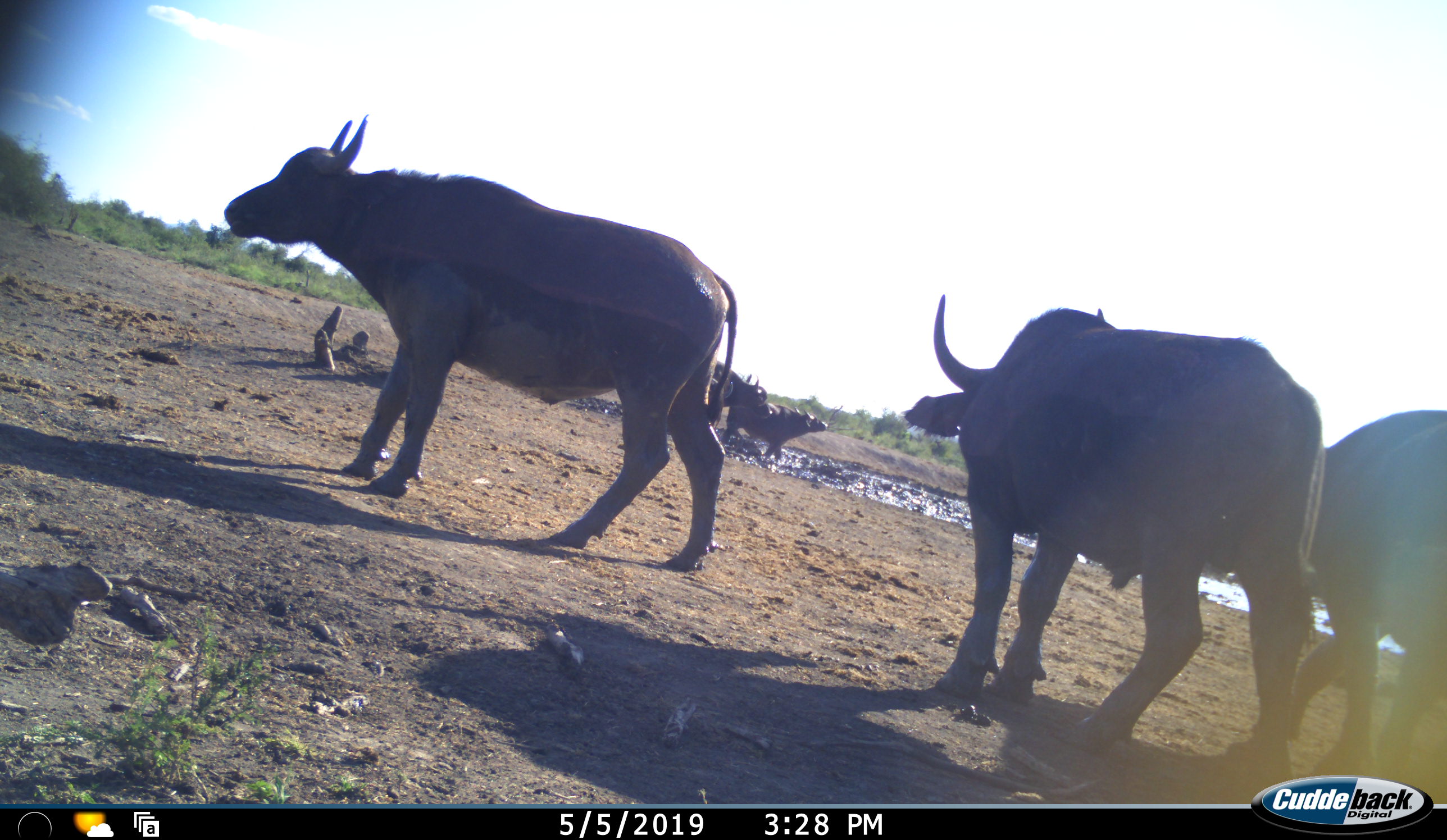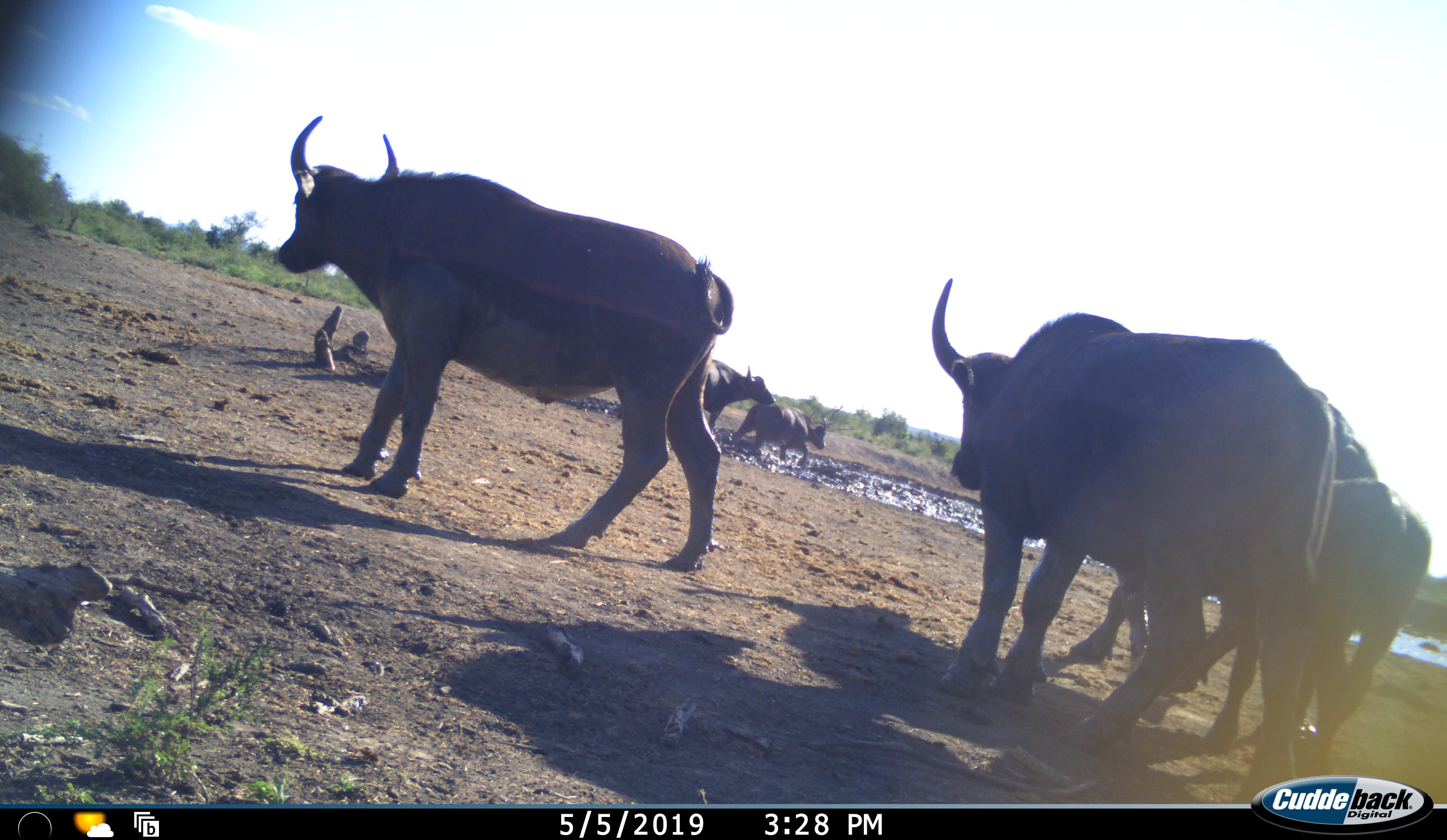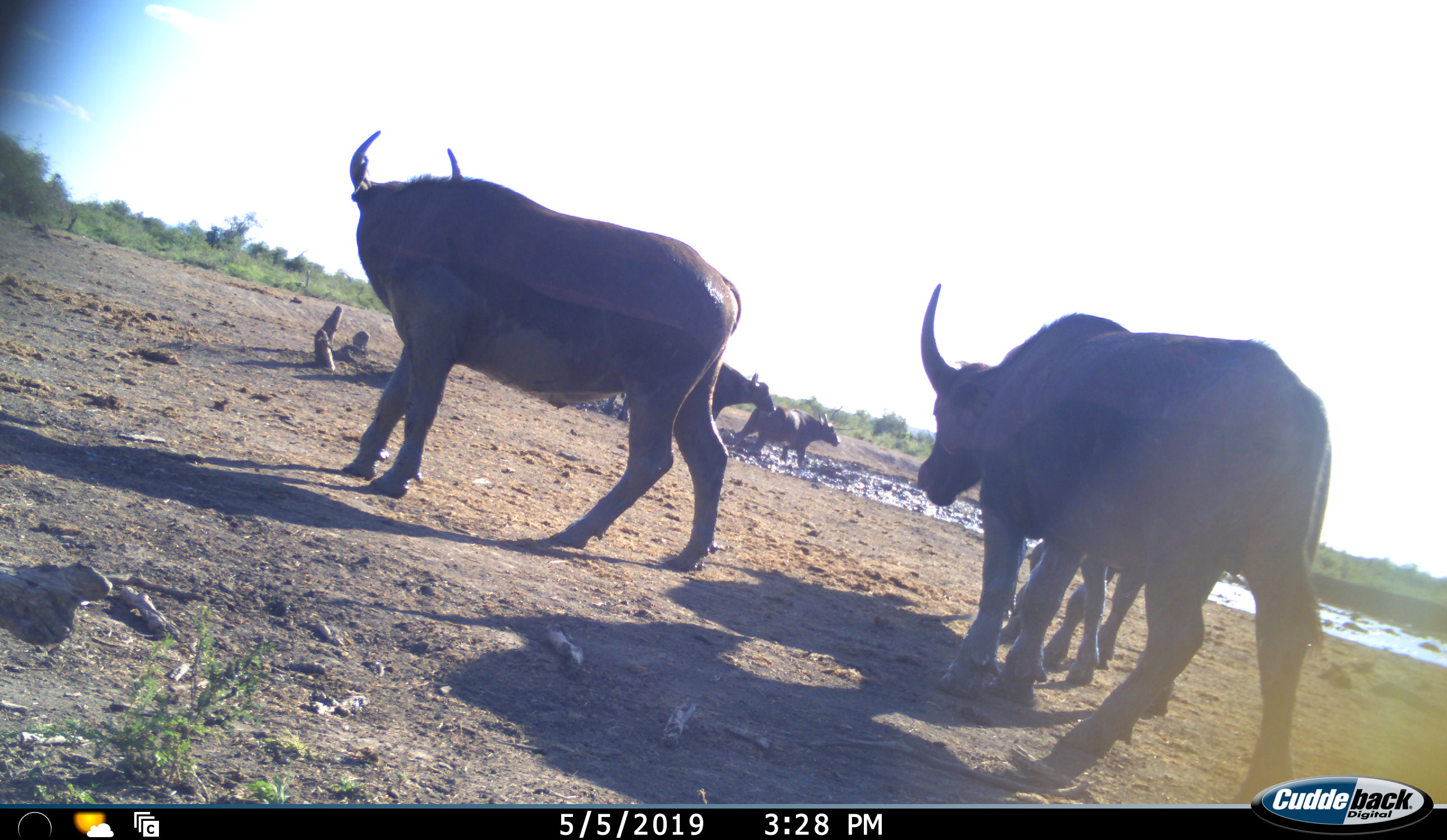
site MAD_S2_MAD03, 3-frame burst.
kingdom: Animalia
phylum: Chordata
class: Mammalia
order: Artiodactyla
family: Bovidae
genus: Syncerus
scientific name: Syncerus caffer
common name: african buffalo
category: buffalo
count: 6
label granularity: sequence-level